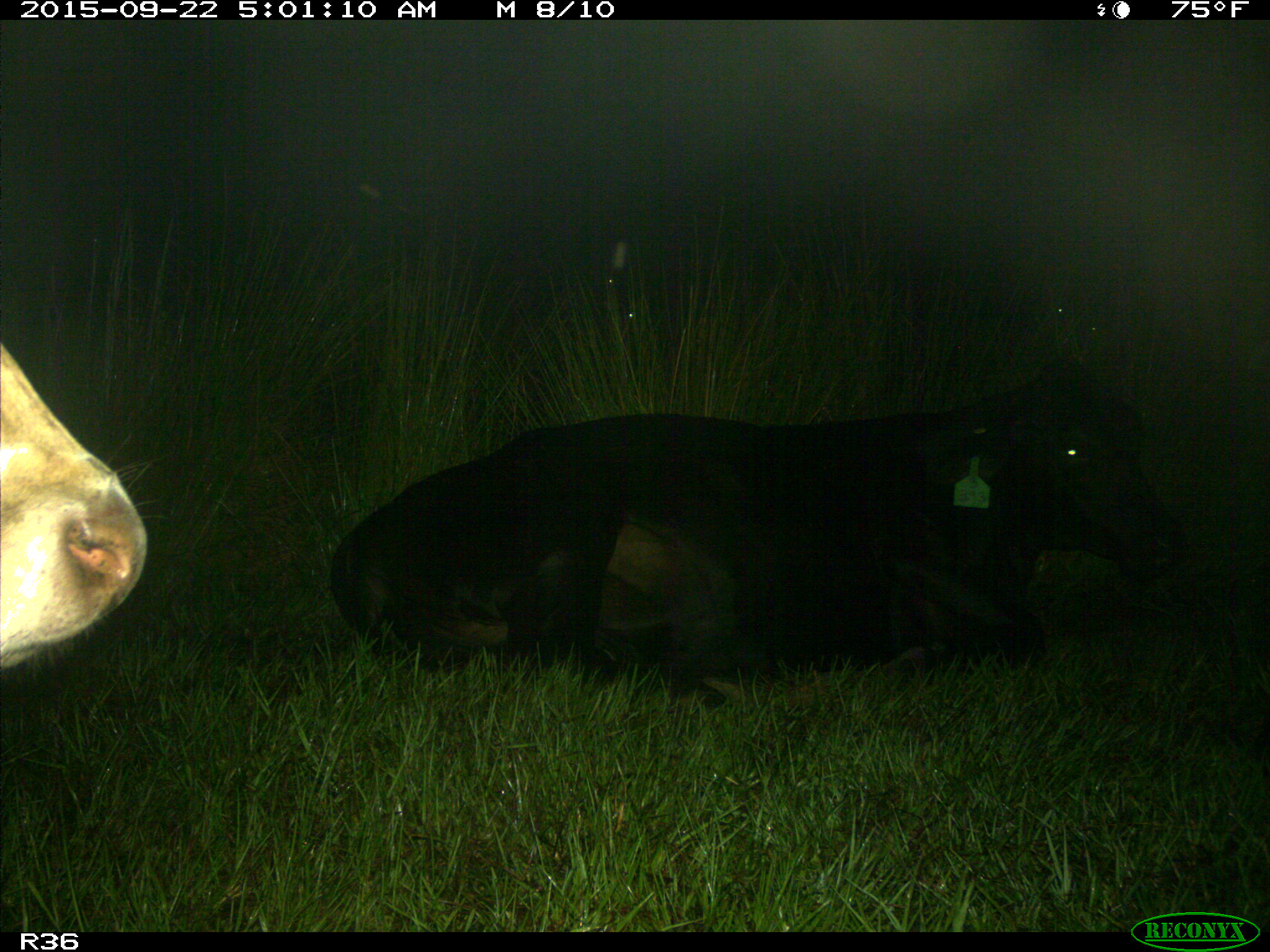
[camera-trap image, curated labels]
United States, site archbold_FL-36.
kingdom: Animalia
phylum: Chordata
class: Mammalia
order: Artiodactyla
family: Bovidae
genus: Bos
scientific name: Bos taurus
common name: domestic cow